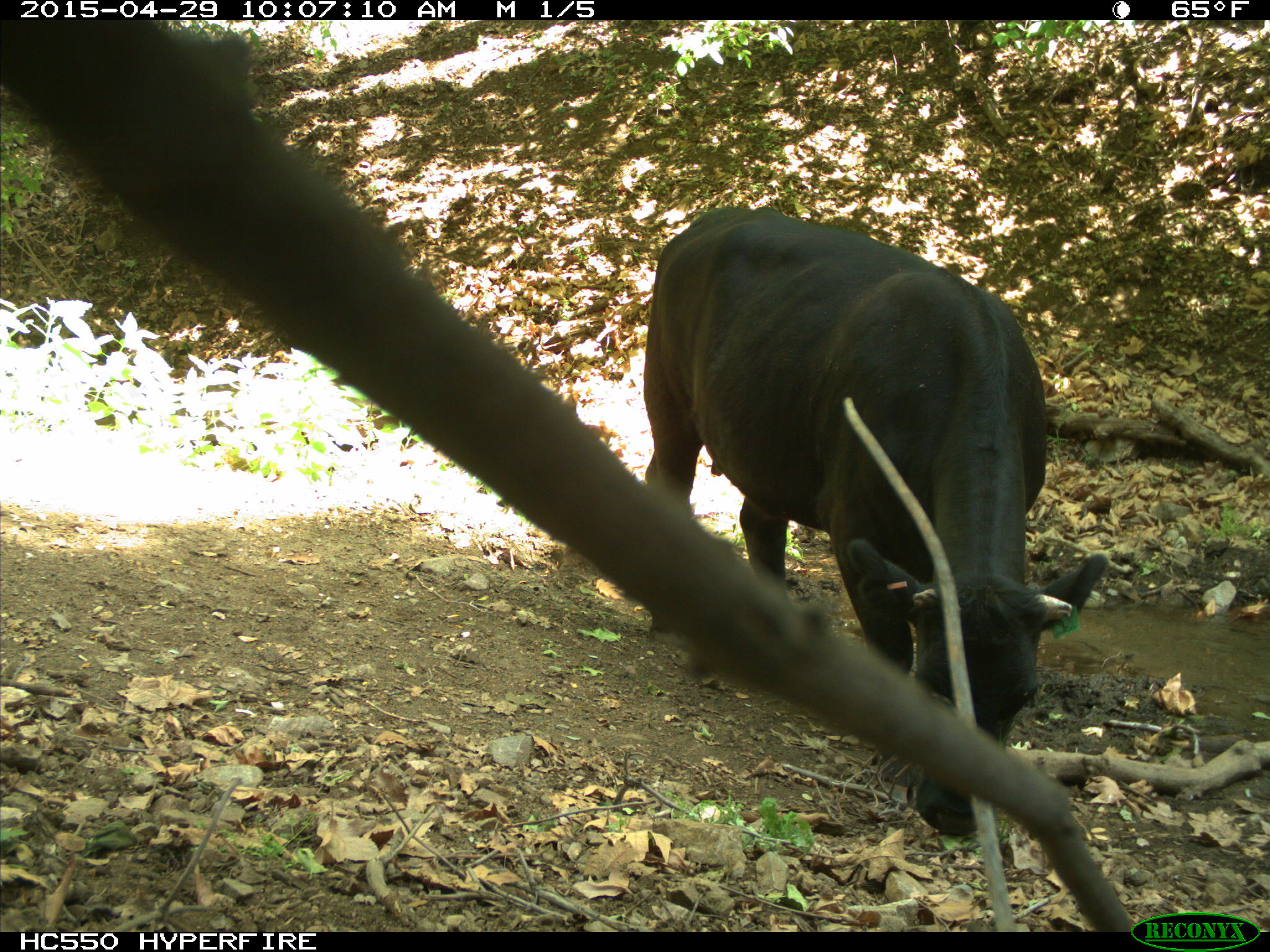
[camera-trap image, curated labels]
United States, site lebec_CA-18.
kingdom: Animalia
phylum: Chordata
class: Mammalia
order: Artiodactyla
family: Bovidae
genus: Bos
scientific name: Bos taurus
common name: domestic cow